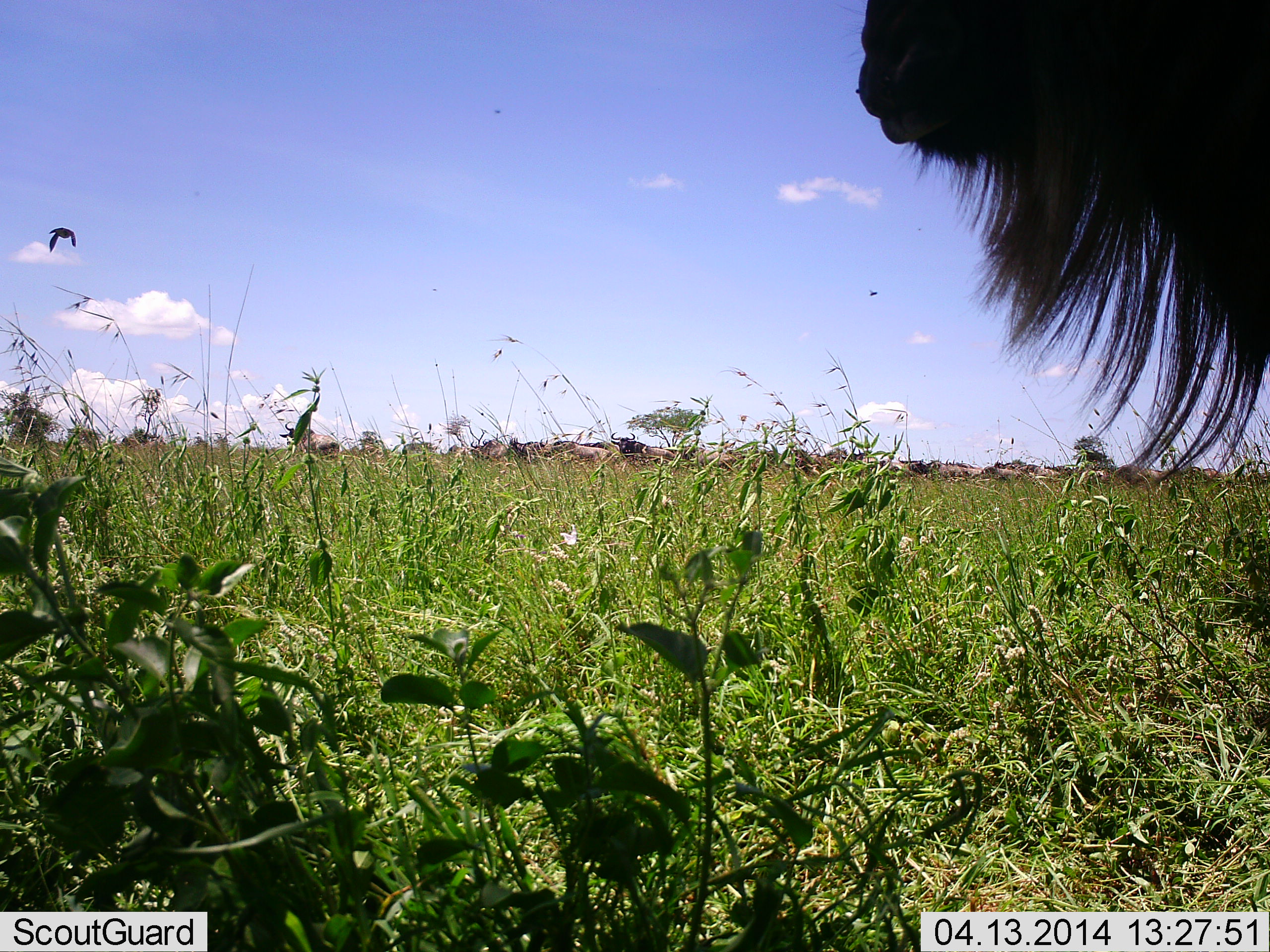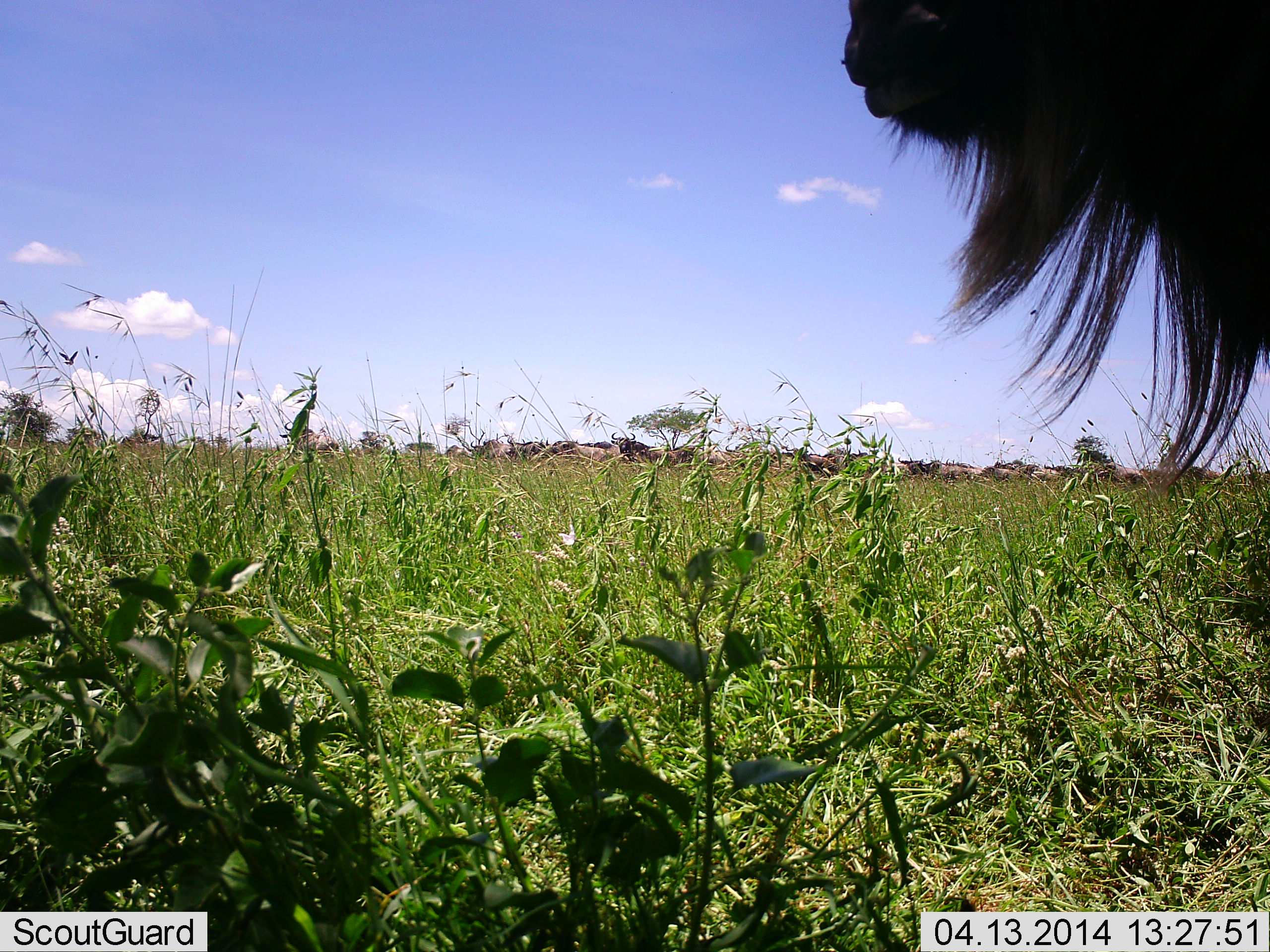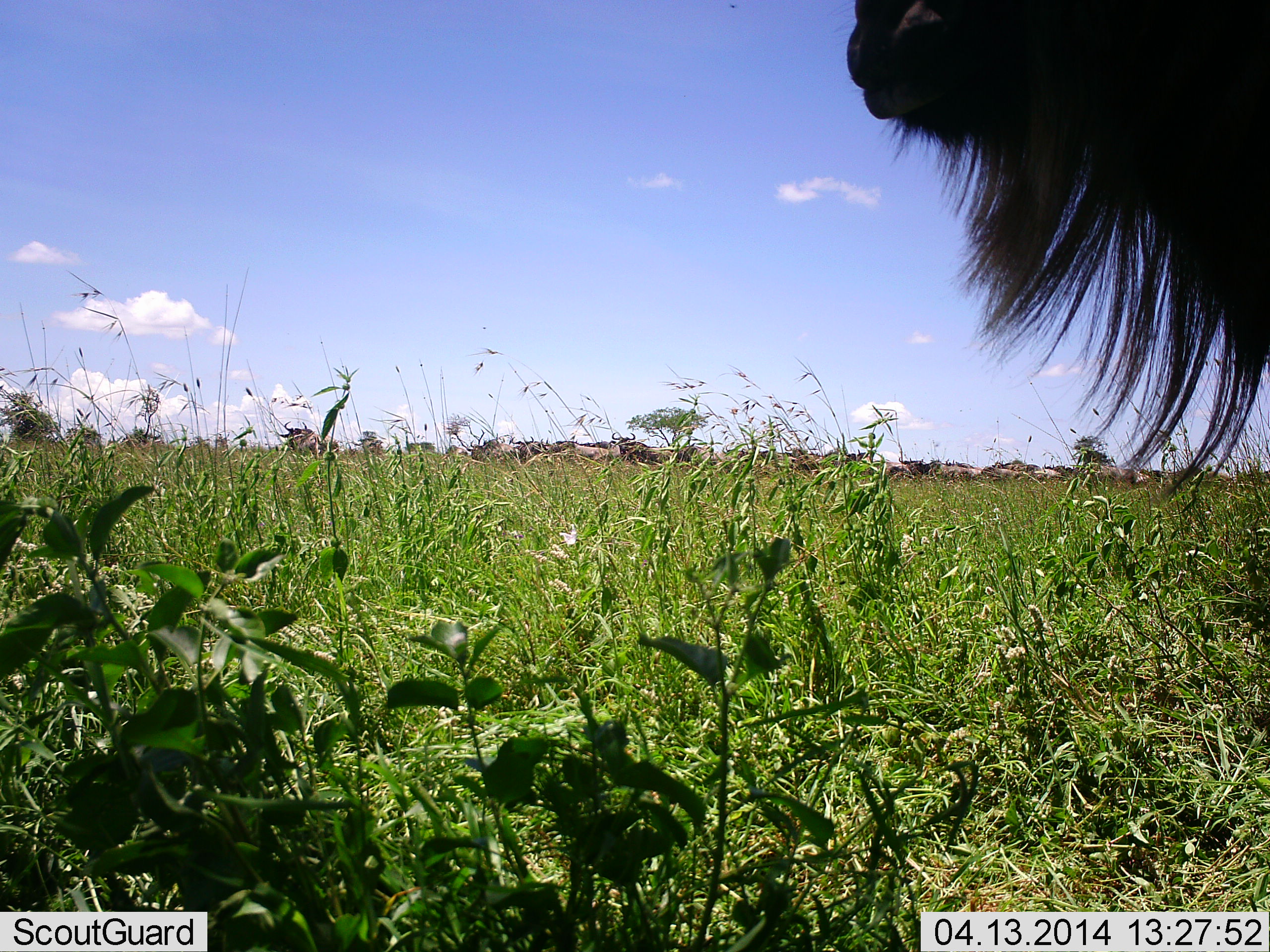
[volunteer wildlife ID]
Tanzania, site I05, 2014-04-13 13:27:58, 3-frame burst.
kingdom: Animalia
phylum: Chordata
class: Mammalia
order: Artiodactyla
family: Bovidae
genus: Connochaetes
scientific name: Connochaetes taurinus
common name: blue wildebeest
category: wildebeest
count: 11-50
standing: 83%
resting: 17%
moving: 17%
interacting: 8%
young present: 0%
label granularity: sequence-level